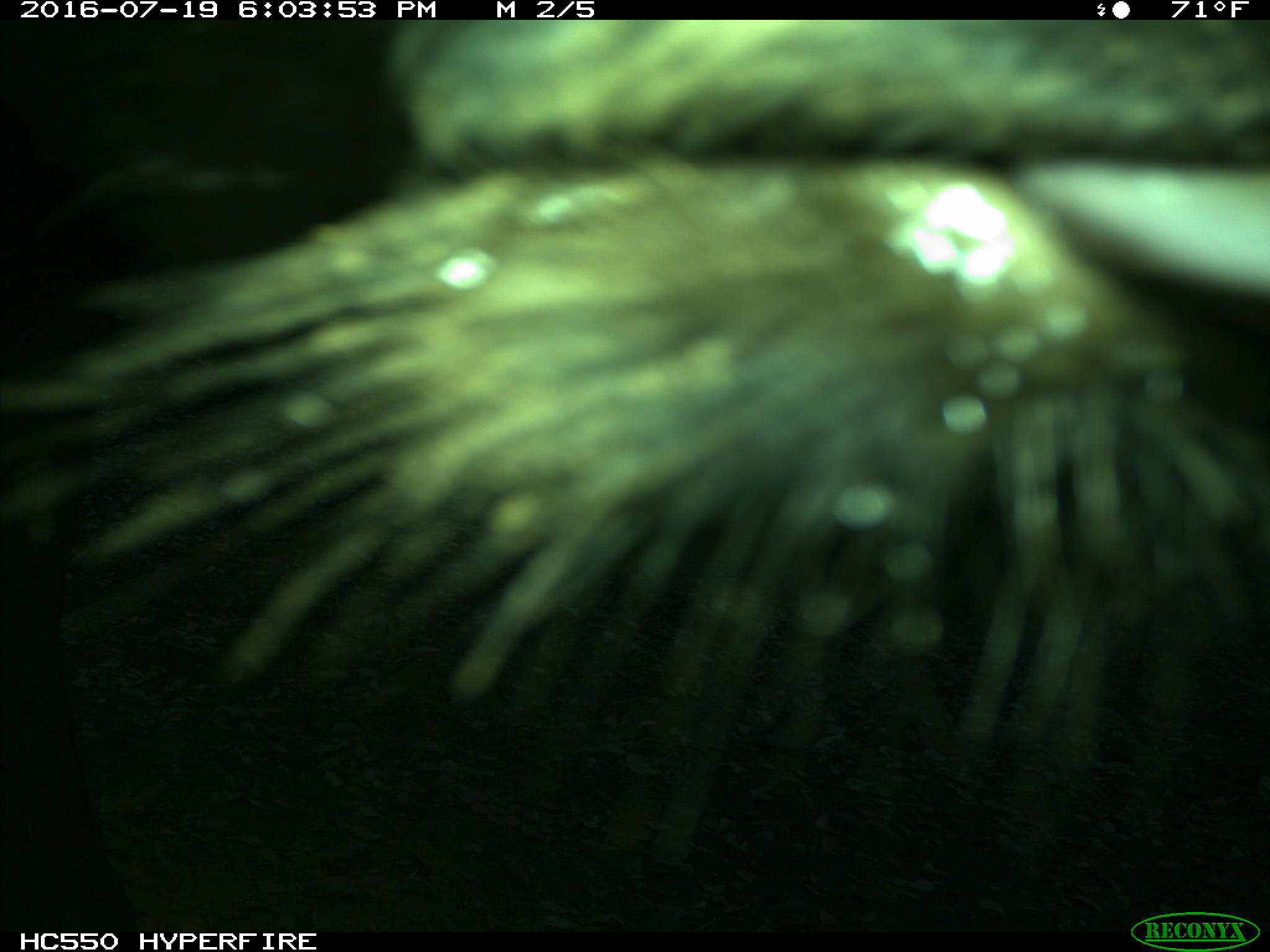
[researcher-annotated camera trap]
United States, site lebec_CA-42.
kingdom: Animalia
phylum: Chordata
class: Mammalia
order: Artiodactyla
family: Bovidae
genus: Bos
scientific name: Bos taurus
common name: domestic cow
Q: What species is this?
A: Bos taurus (domestic cow).